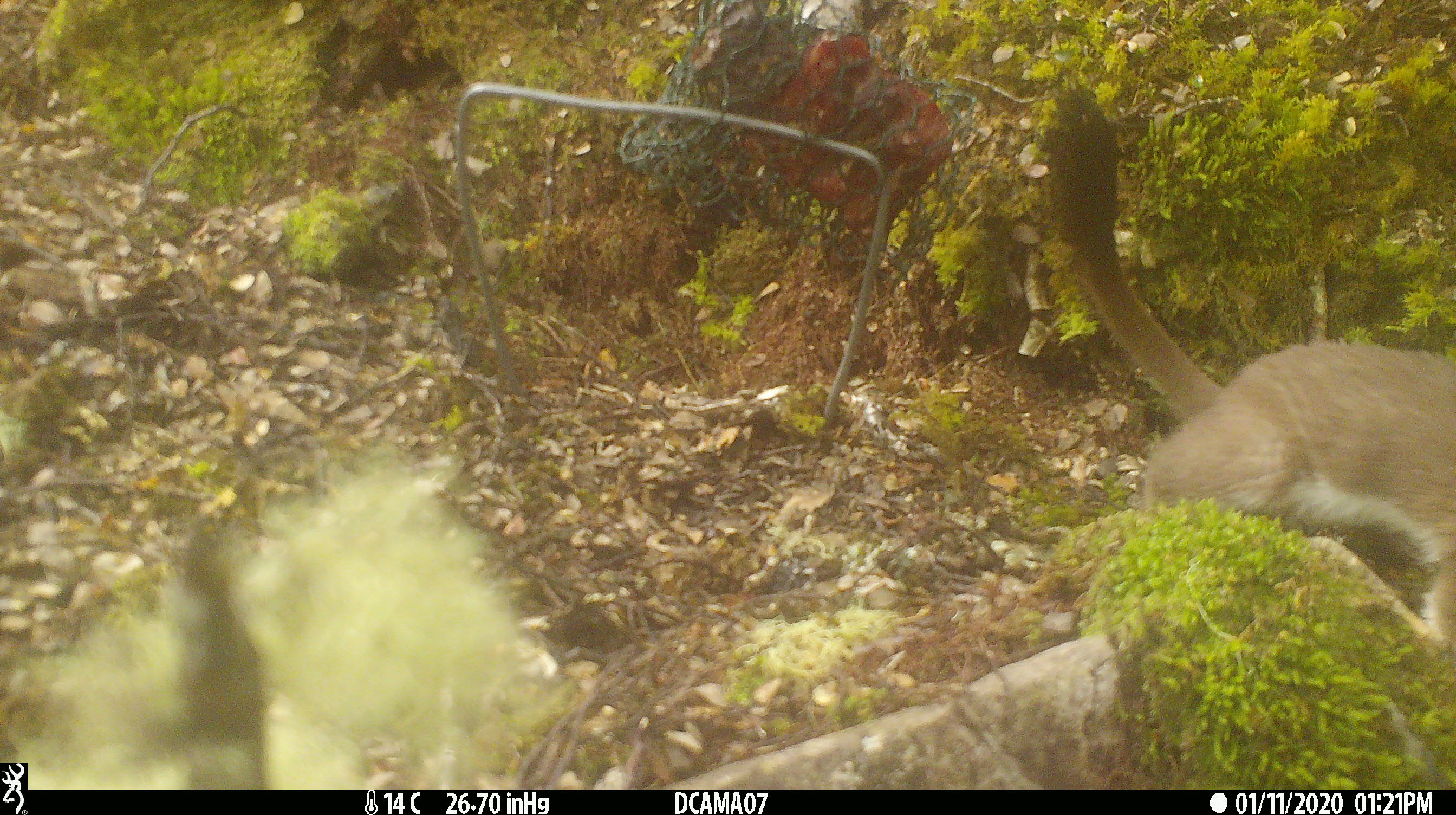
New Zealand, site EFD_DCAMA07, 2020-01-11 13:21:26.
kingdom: Animalia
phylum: Chordata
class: Mammalia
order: Carnivora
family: Mustelidae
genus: Mustela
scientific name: Mustela erminea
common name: stoat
Stoat (Mustela erminea).